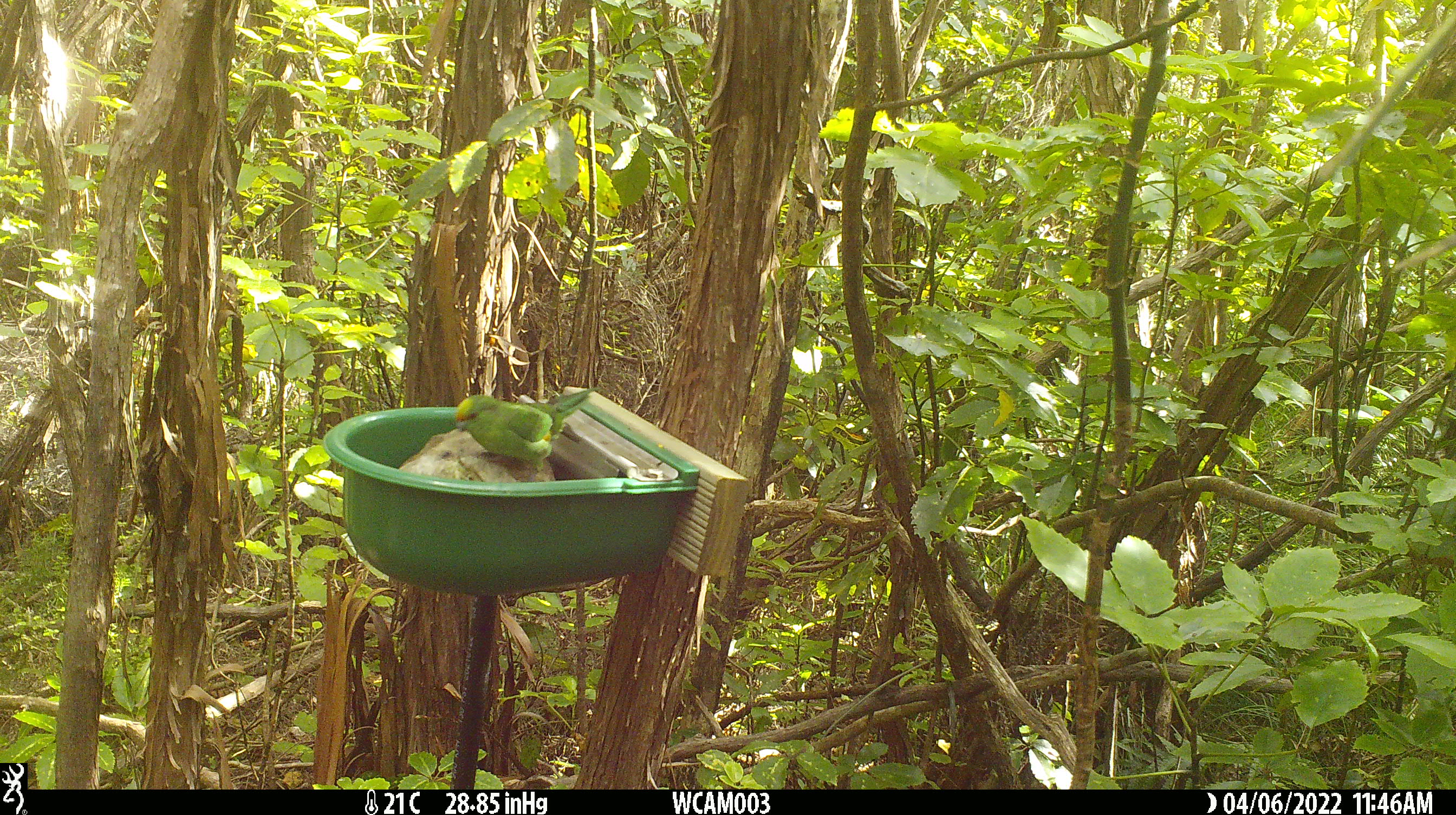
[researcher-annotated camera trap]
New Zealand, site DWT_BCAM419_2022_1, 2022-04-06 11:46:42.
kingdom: Animalia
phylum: Chordata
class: Aves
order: Psittaciformes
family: Psittaculidae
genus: Cyanoramphus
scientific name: Cyanoramphus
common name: parakeet